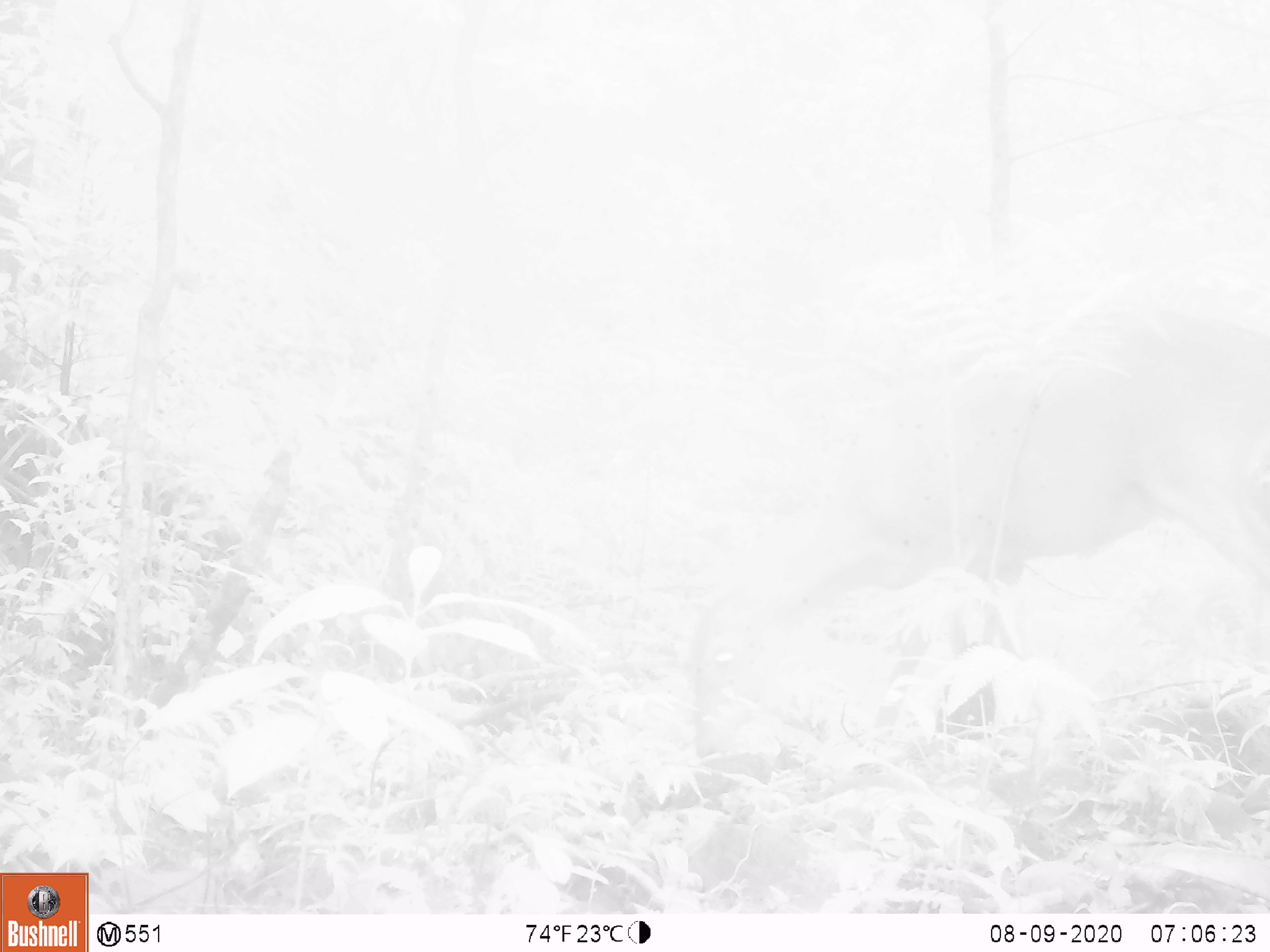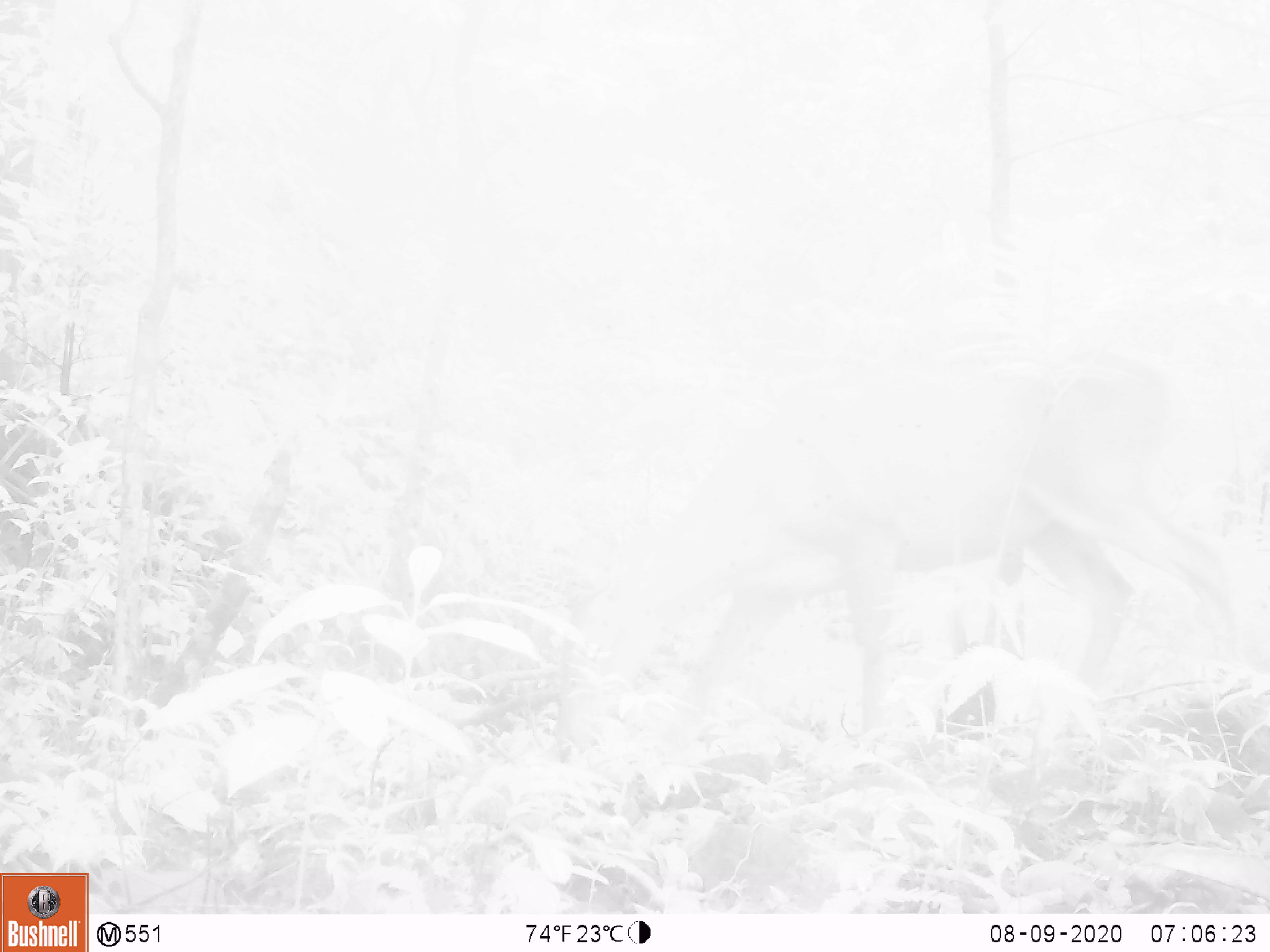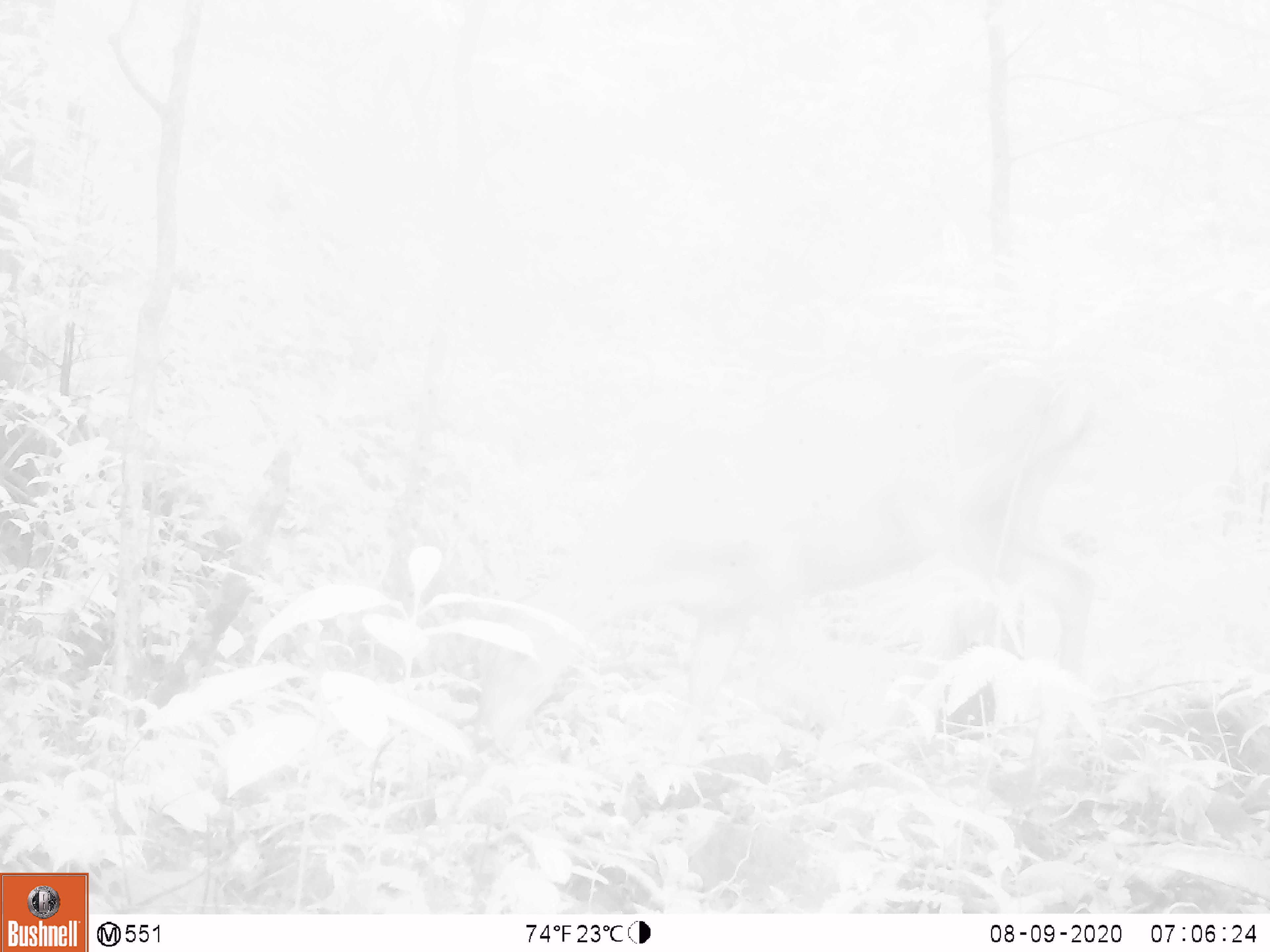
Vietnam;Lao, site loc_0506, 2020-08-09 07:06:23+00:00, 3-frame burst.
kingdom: Animalia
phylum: Chordata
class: Mammalia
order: Artiodactyla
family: Cervidae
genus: Muntiacus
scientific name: Muntiacus vuquangensis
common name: large-antlered muntjac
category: large antlered muntjac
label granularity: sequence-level